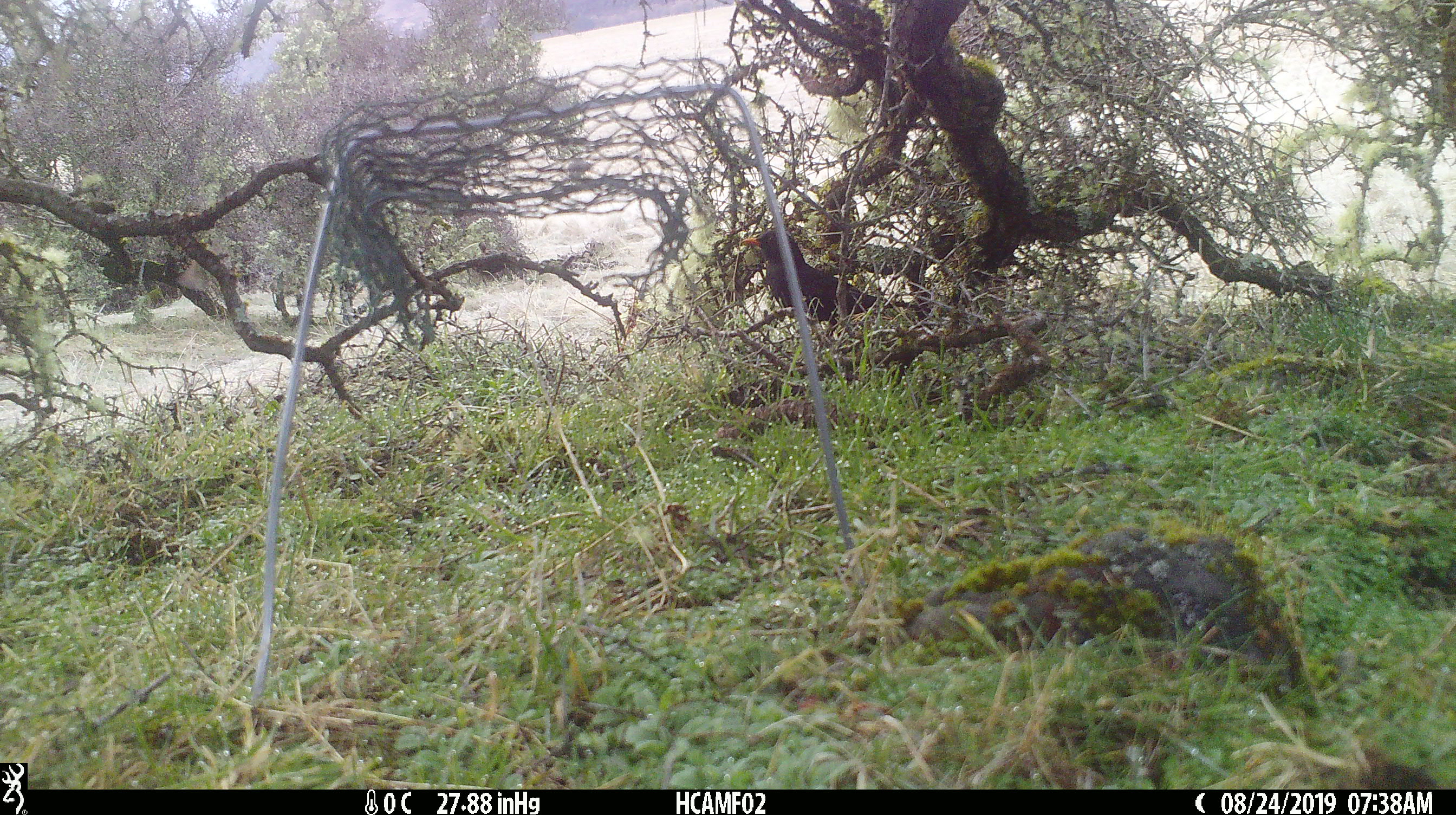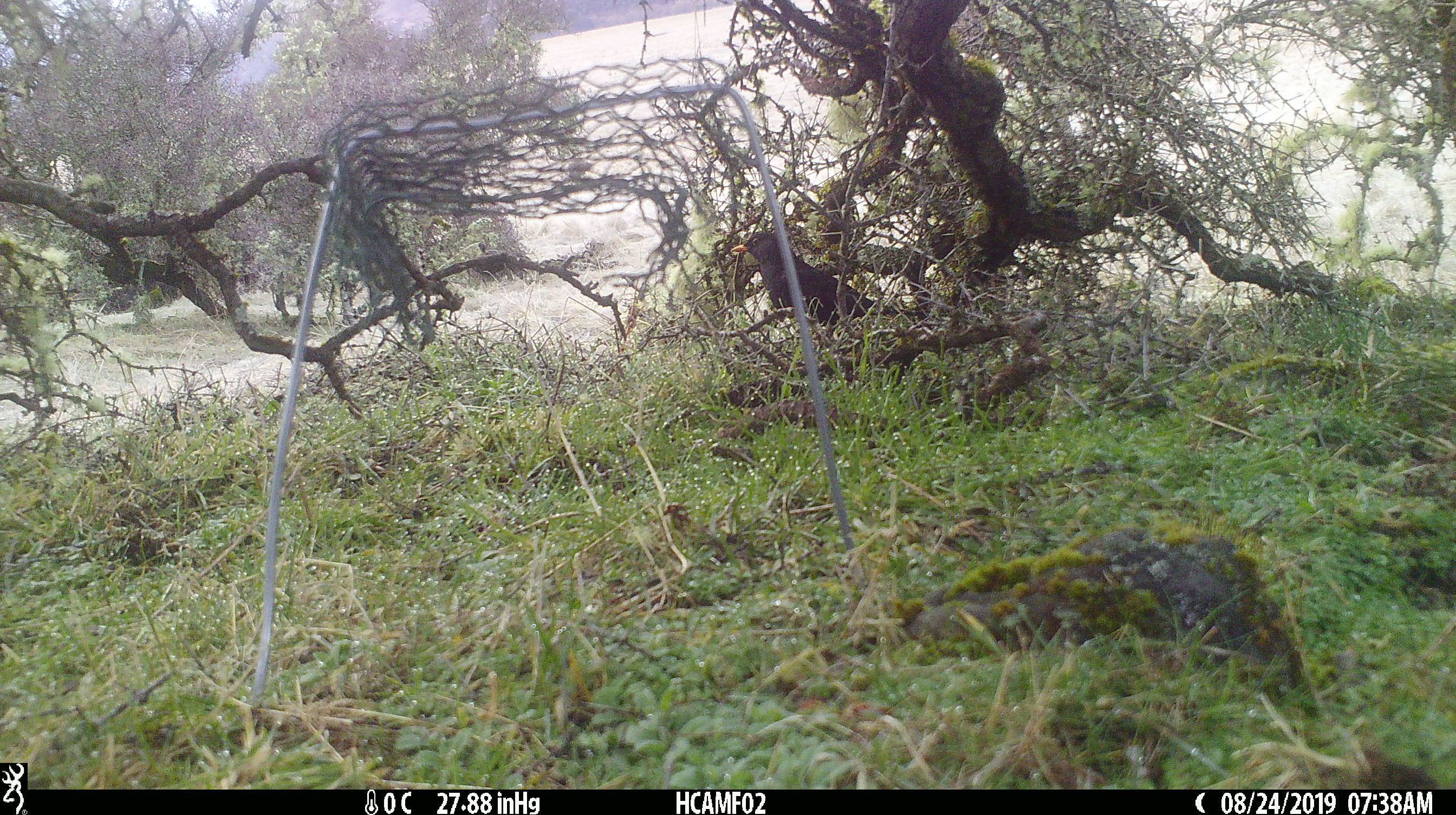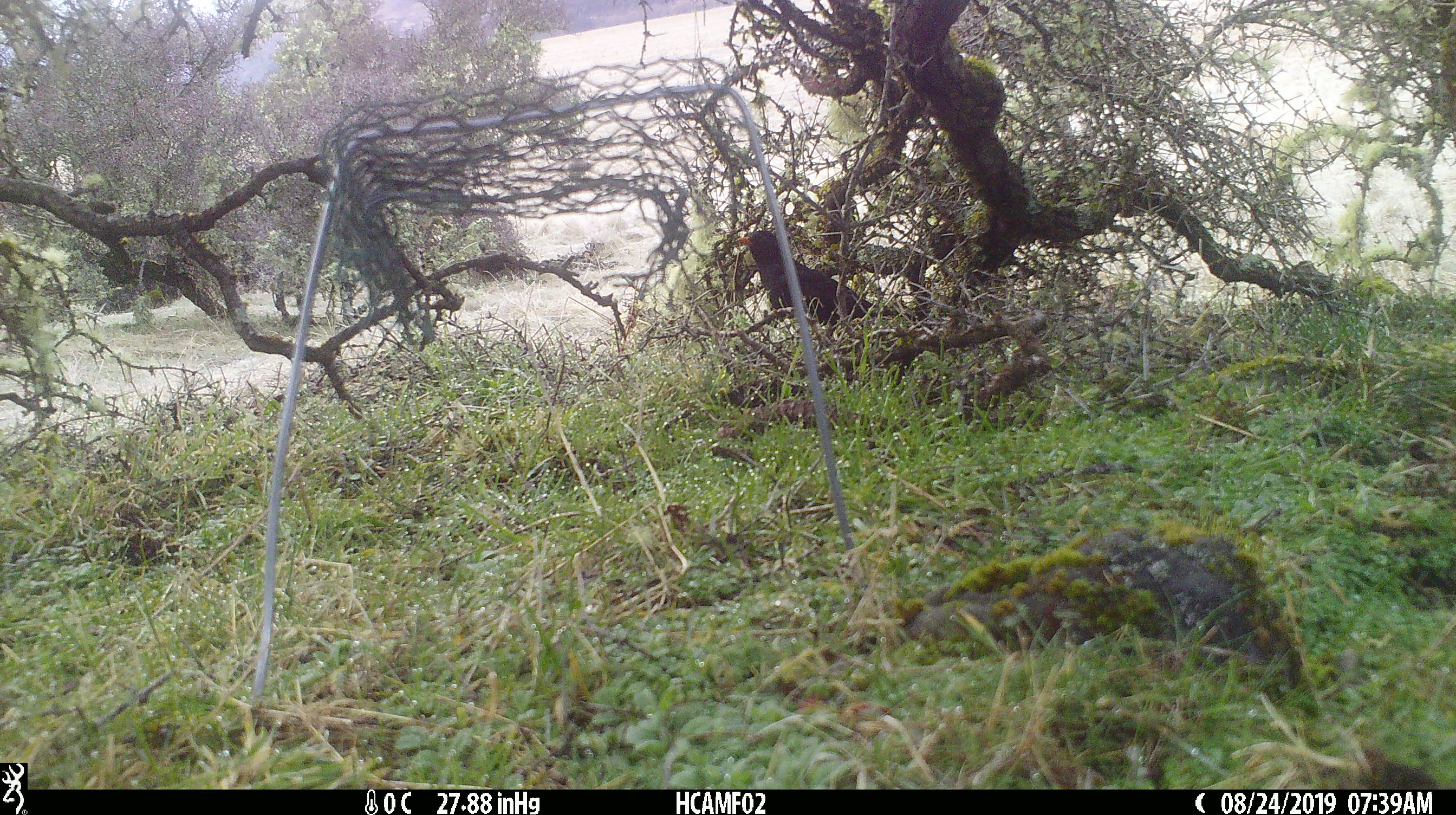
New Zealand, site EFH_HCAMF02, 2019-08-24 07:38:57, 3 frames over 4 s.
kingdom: Animalia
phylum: Chordata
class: Aves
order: Passeriformes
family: Turdidae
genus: Turdus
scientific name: Turdus merula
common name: eurasian blackbird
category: blackbird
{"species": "blackbird (eurasian blackbird) (Turdus merula)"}